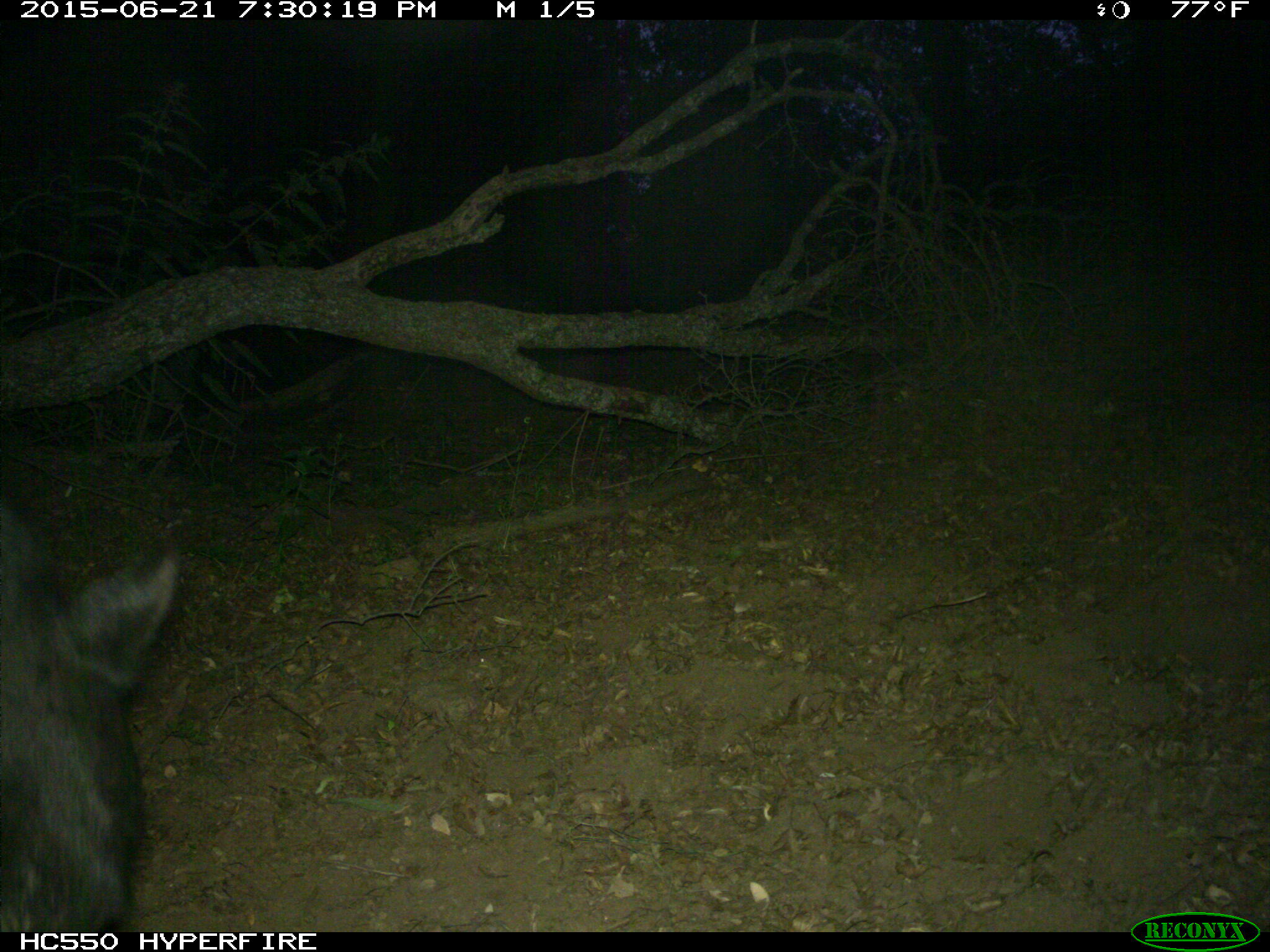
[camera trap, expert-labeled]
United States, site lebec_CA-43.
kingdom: Animalia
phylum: Chordata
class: Mammalia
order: Carnivora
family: Ursidae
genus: Ursus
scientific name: Ursus americanus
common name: american black bear